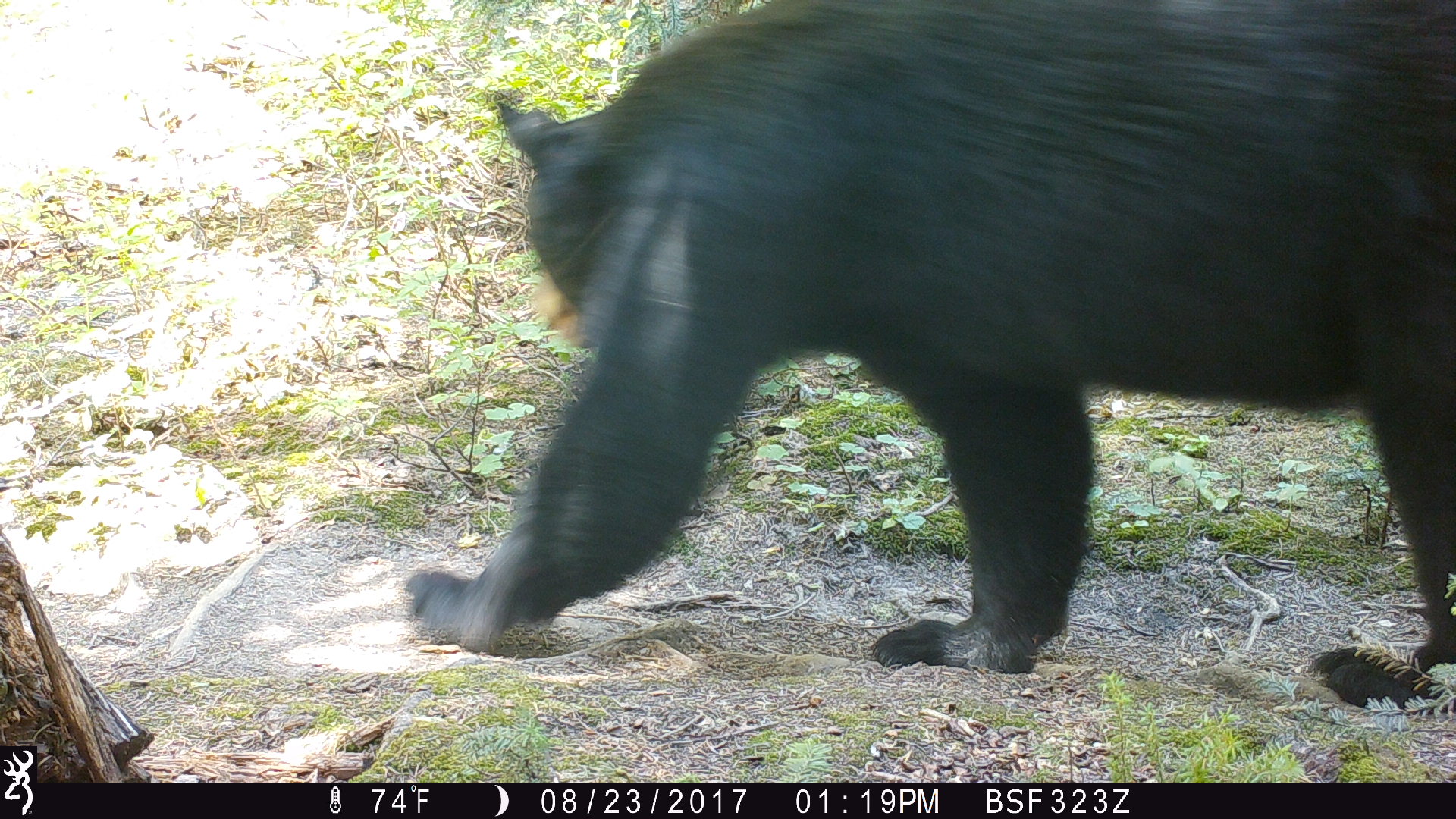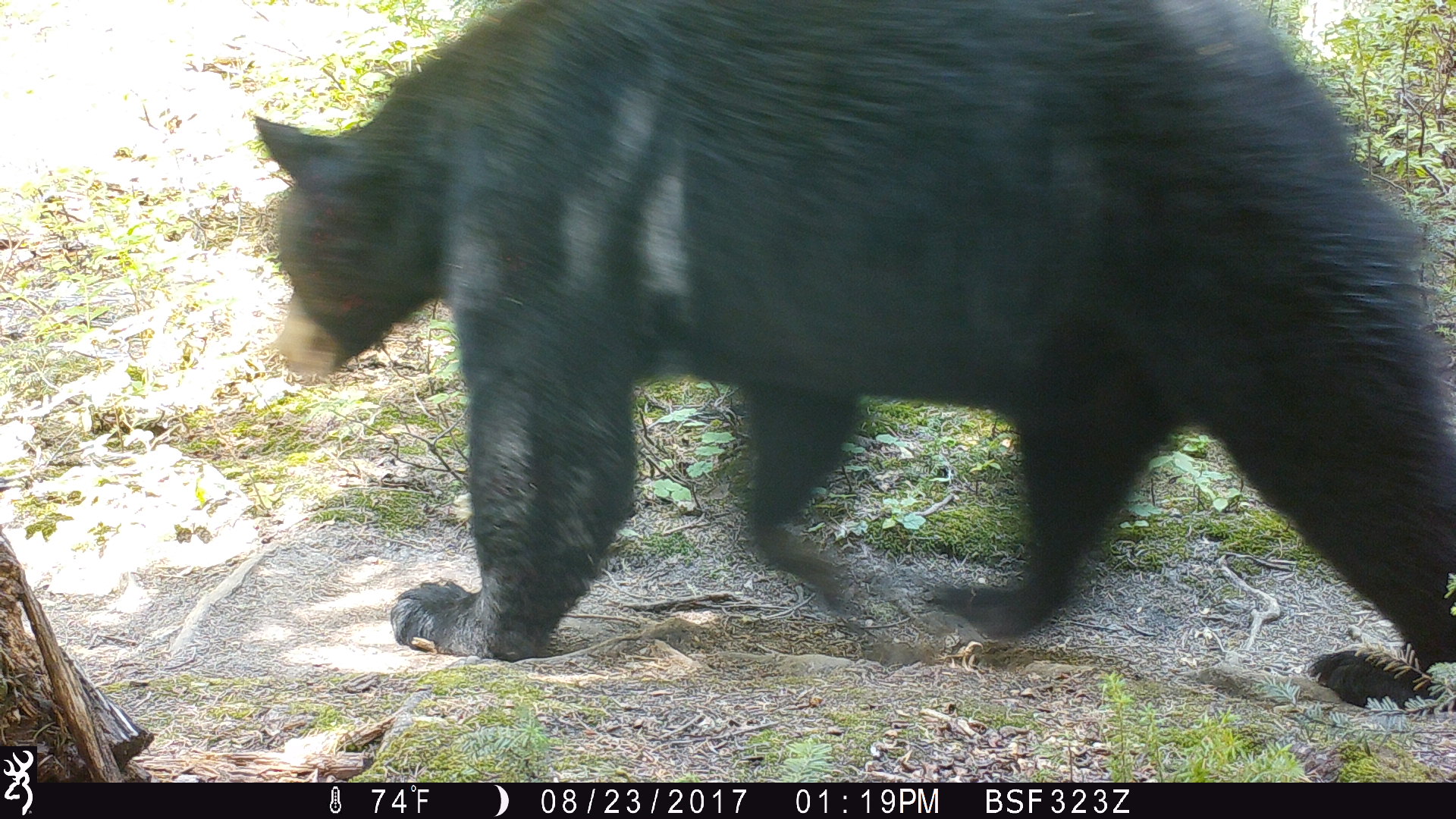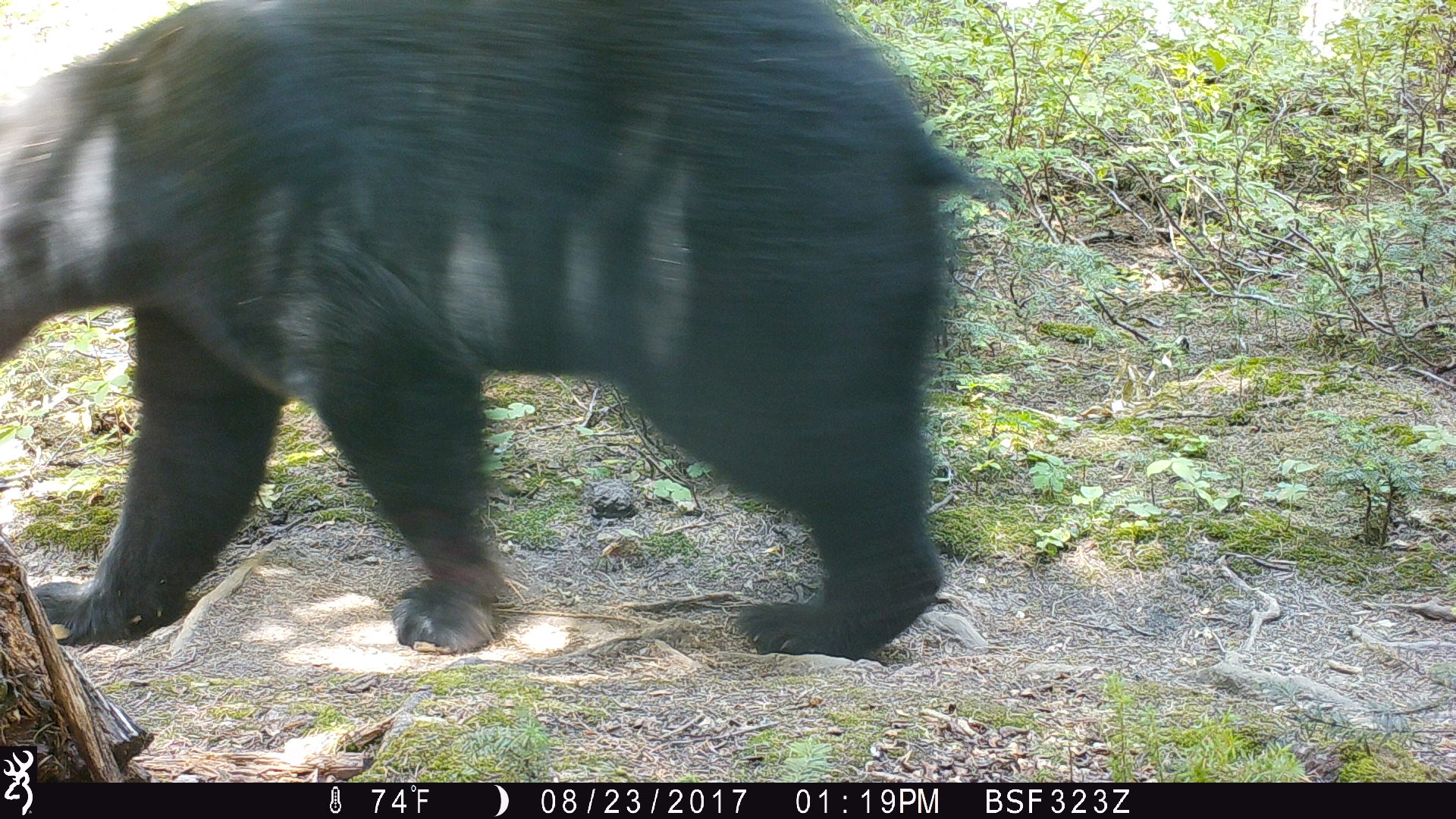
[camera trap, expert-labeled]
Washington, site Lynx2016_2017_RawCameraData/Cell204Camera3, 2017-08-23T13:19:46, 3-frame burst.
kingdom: Animalia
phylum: Chordata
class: Mammalia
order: Carnivora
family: Ursidae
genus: Ursus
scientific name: Ursus americanus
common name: american black bear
Ursus americanus (american black bear). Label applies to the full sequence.